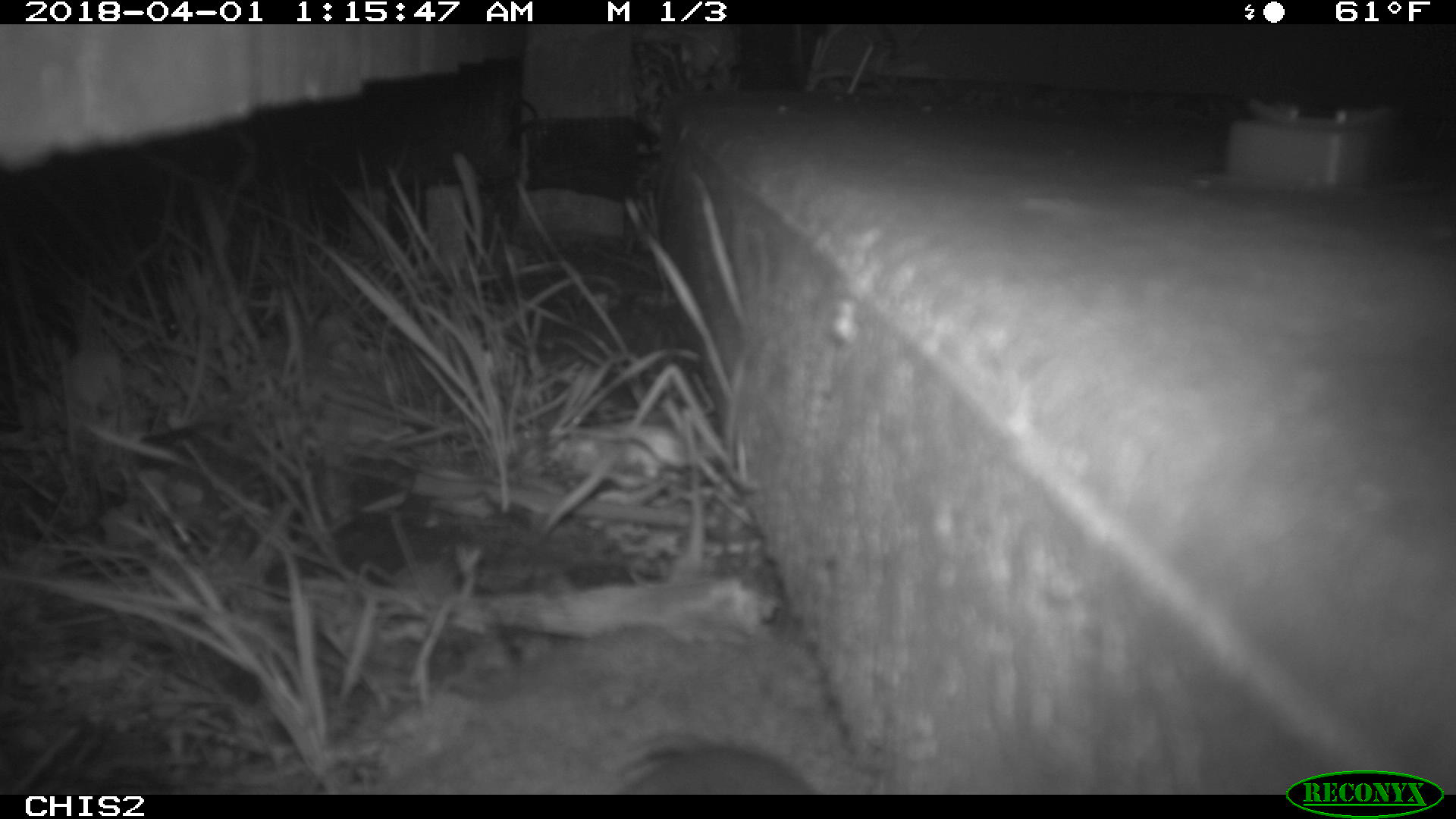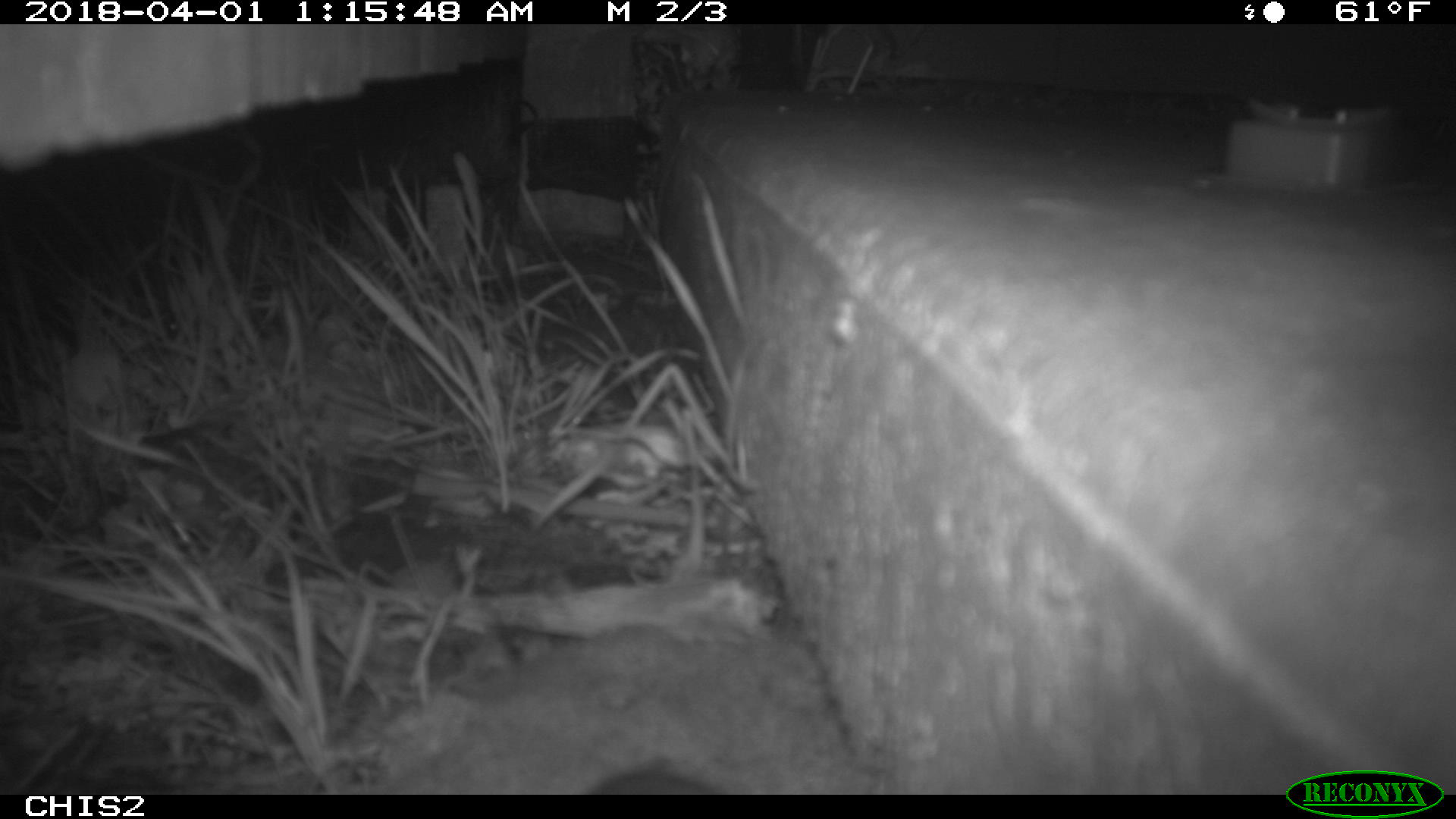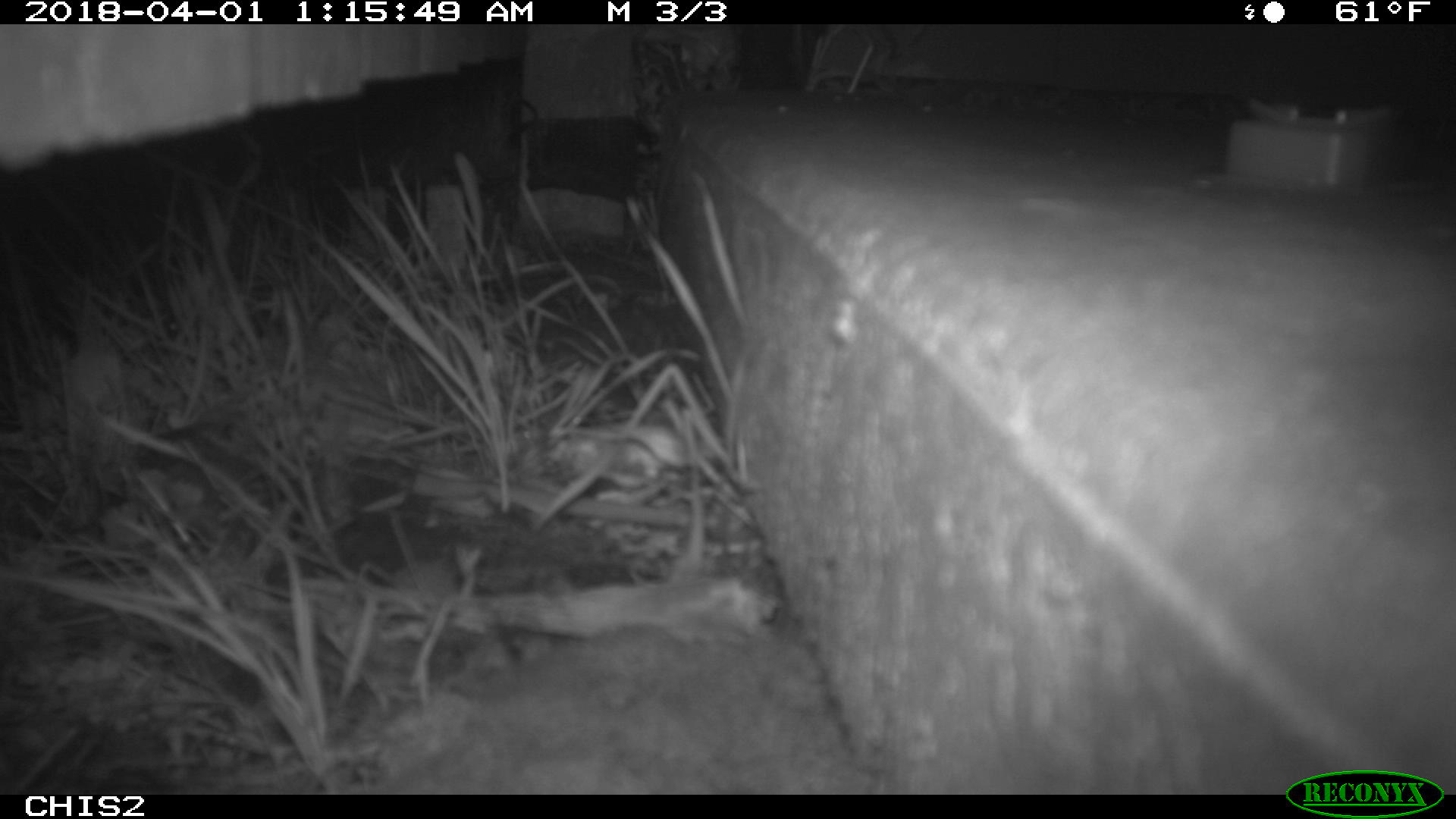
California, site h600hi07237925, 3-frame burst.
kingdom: Animalia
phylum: Chordata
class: Mammalia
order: Rodentia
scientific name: Rodentia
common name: rodent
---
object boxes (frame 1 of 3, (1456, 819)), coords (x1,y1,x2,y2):
rodent: (617,743,820,794)